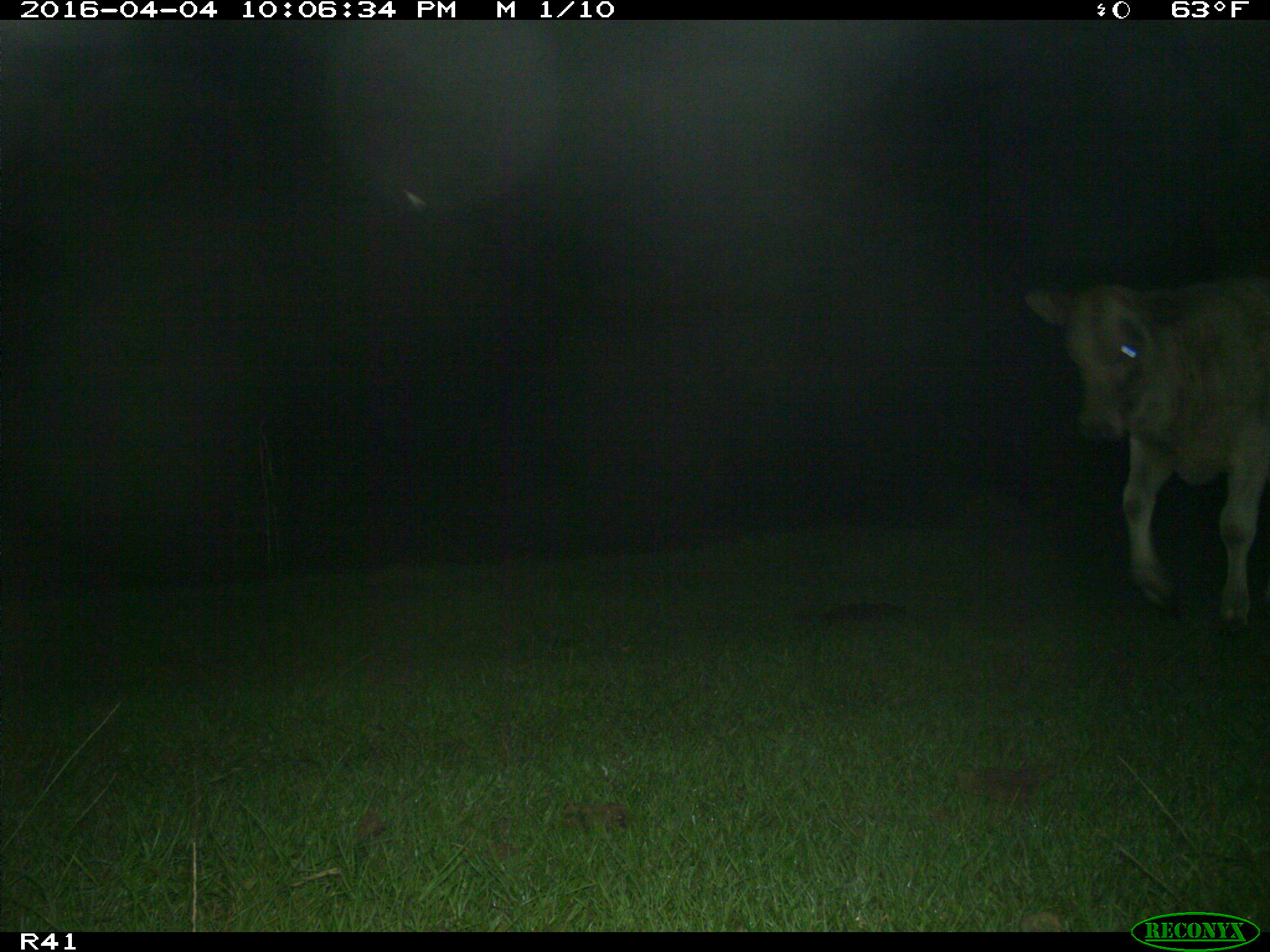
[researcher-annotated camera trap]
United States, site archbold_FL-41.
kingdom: Animalia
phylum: Chordata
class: Mammalia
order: Artiodactyla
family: Bovidae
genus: Bos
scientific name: Bos taurus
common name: domestic cow